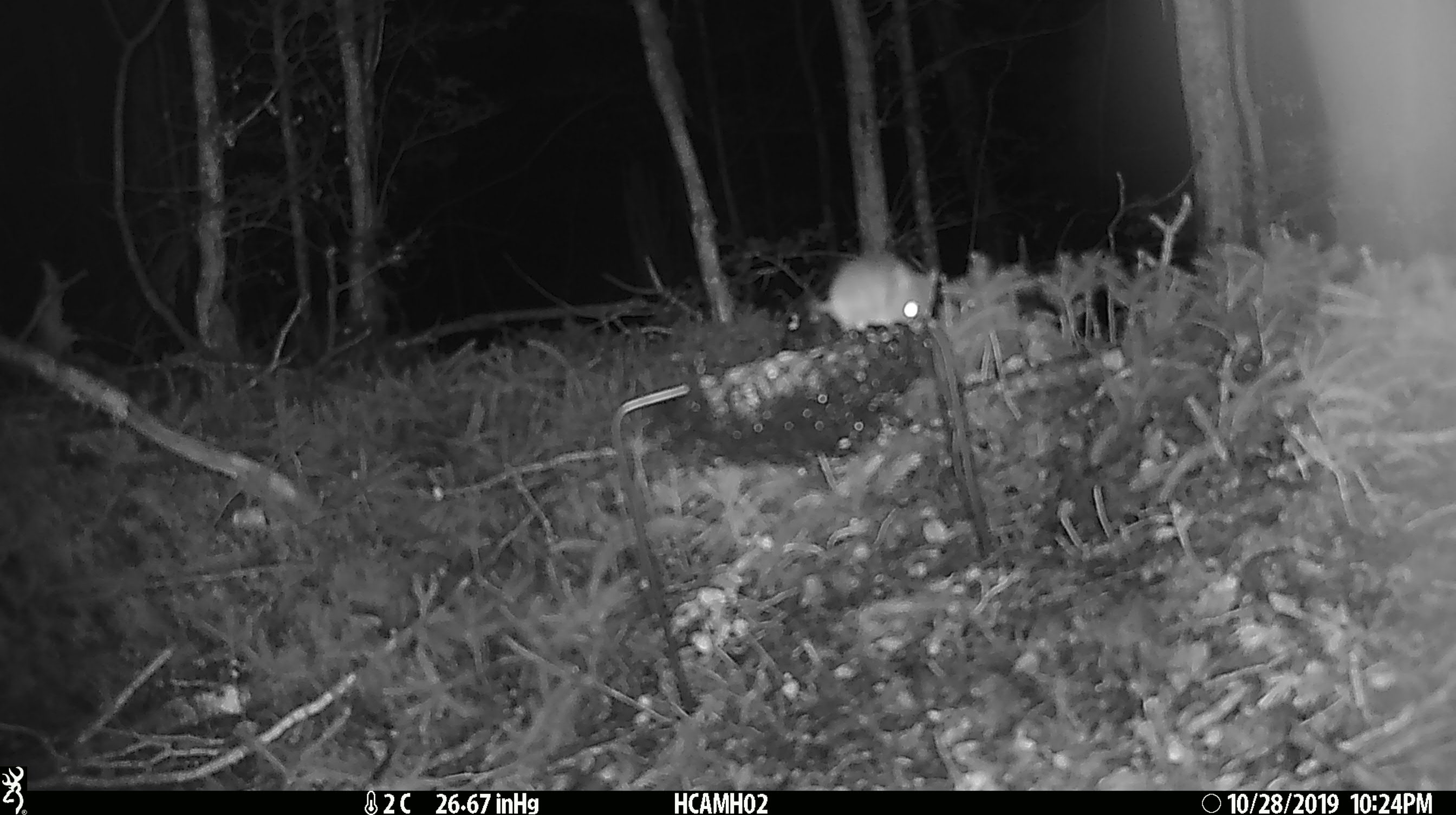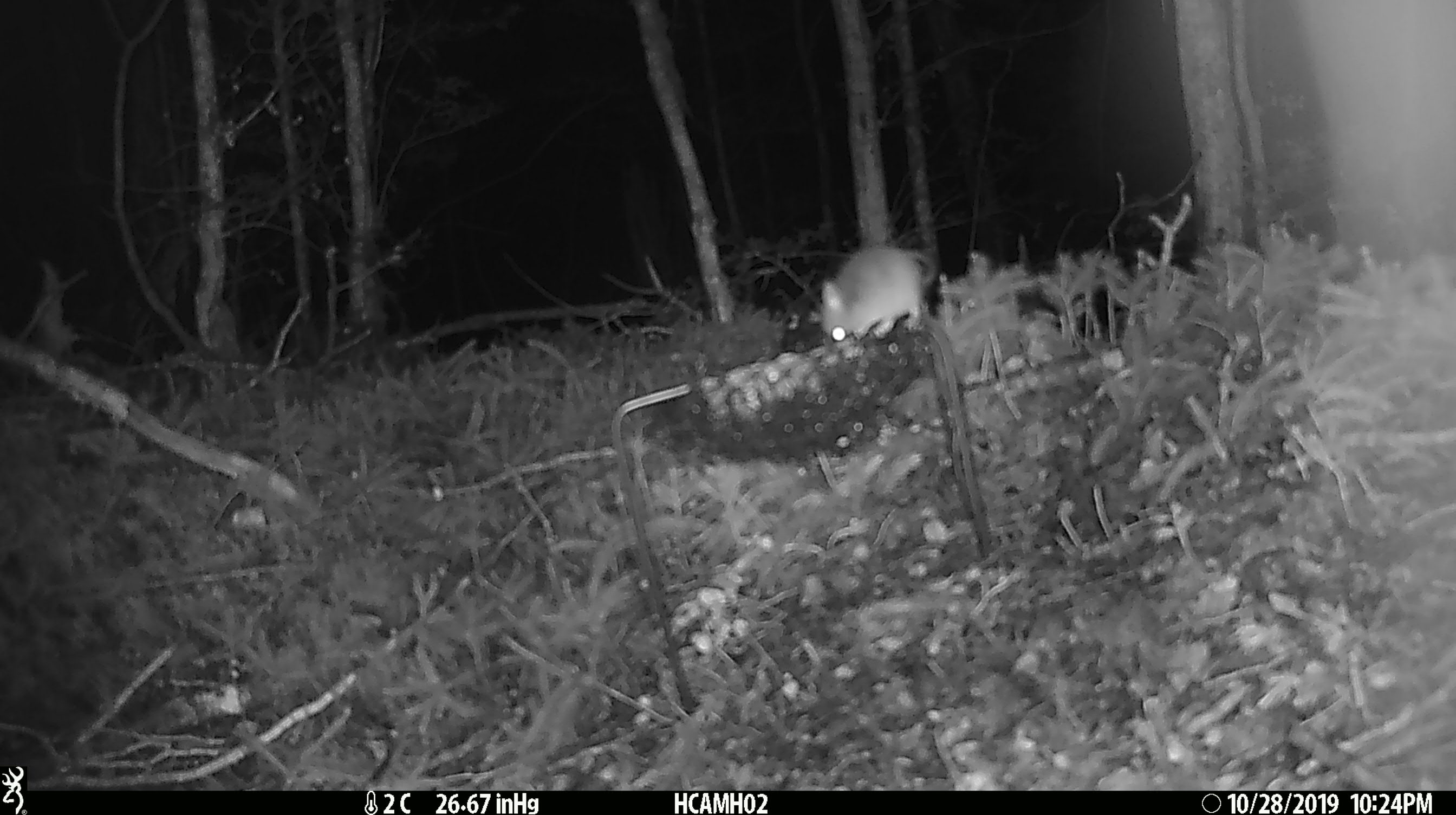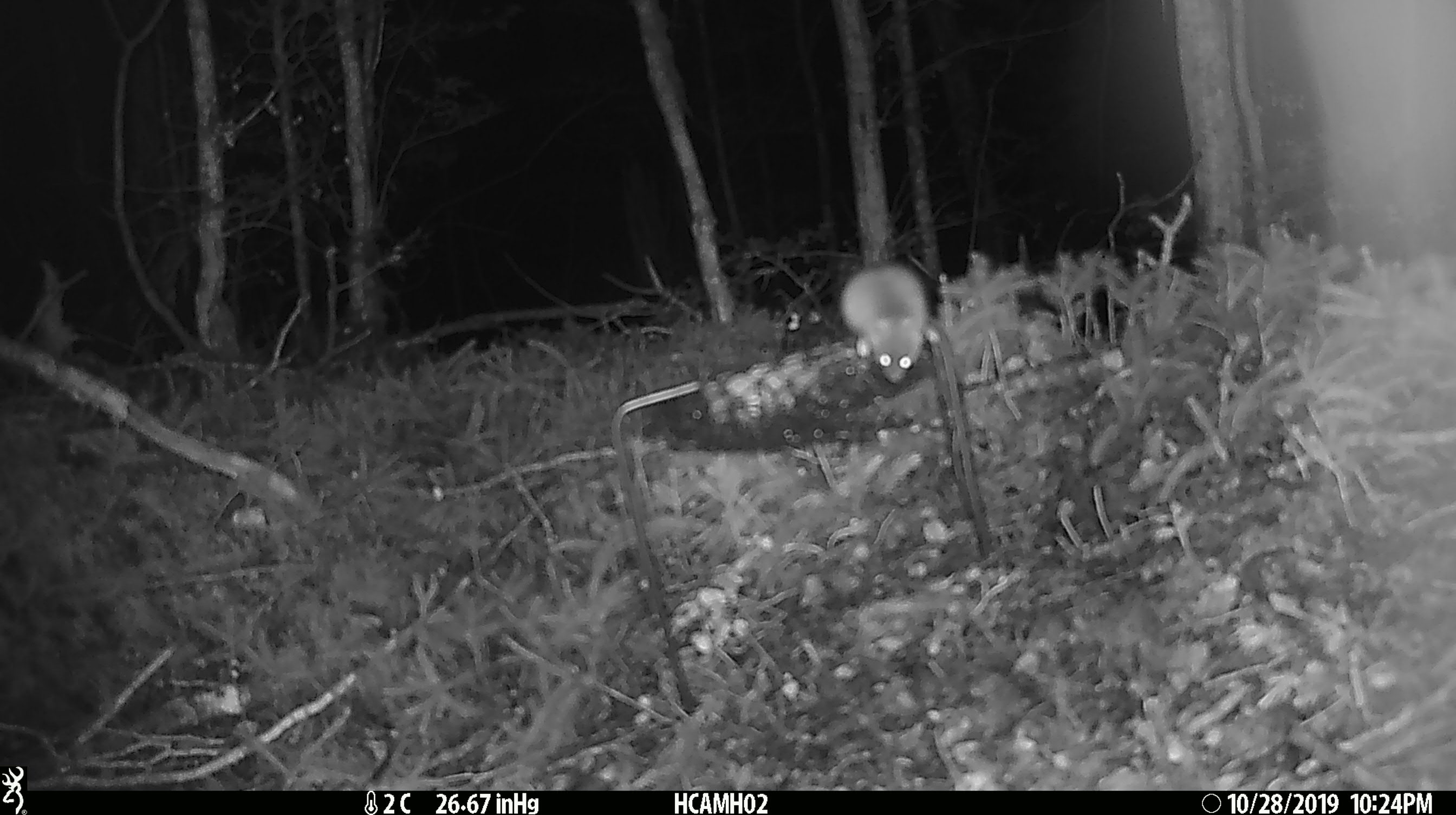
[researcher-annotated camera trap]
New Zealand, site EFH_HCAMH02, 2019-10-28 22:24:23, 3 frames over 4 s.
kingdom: Animalia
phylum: Chordata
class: Mammalia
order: Rodentia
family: Muridae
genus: Mus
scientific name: Mus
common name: mouse